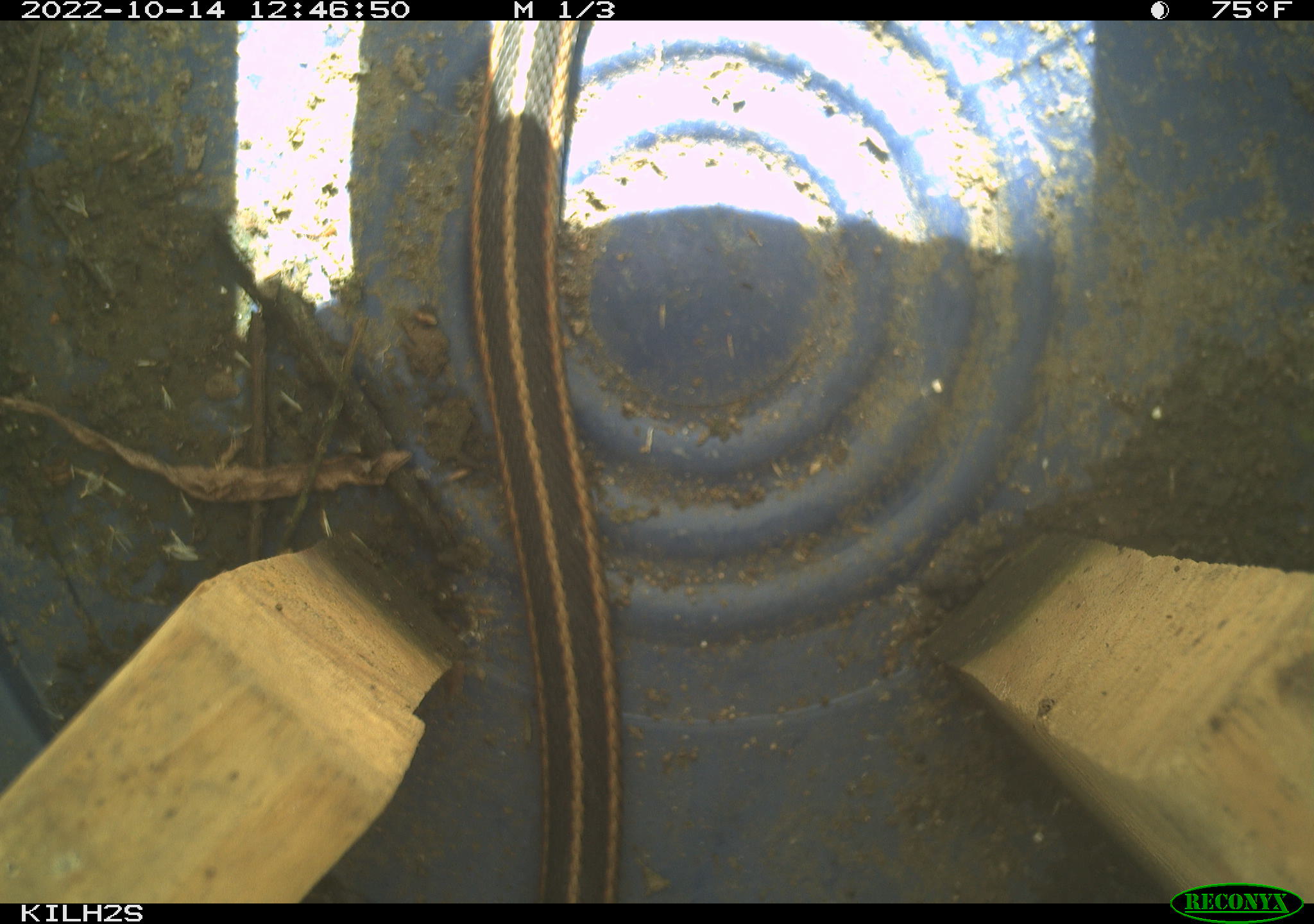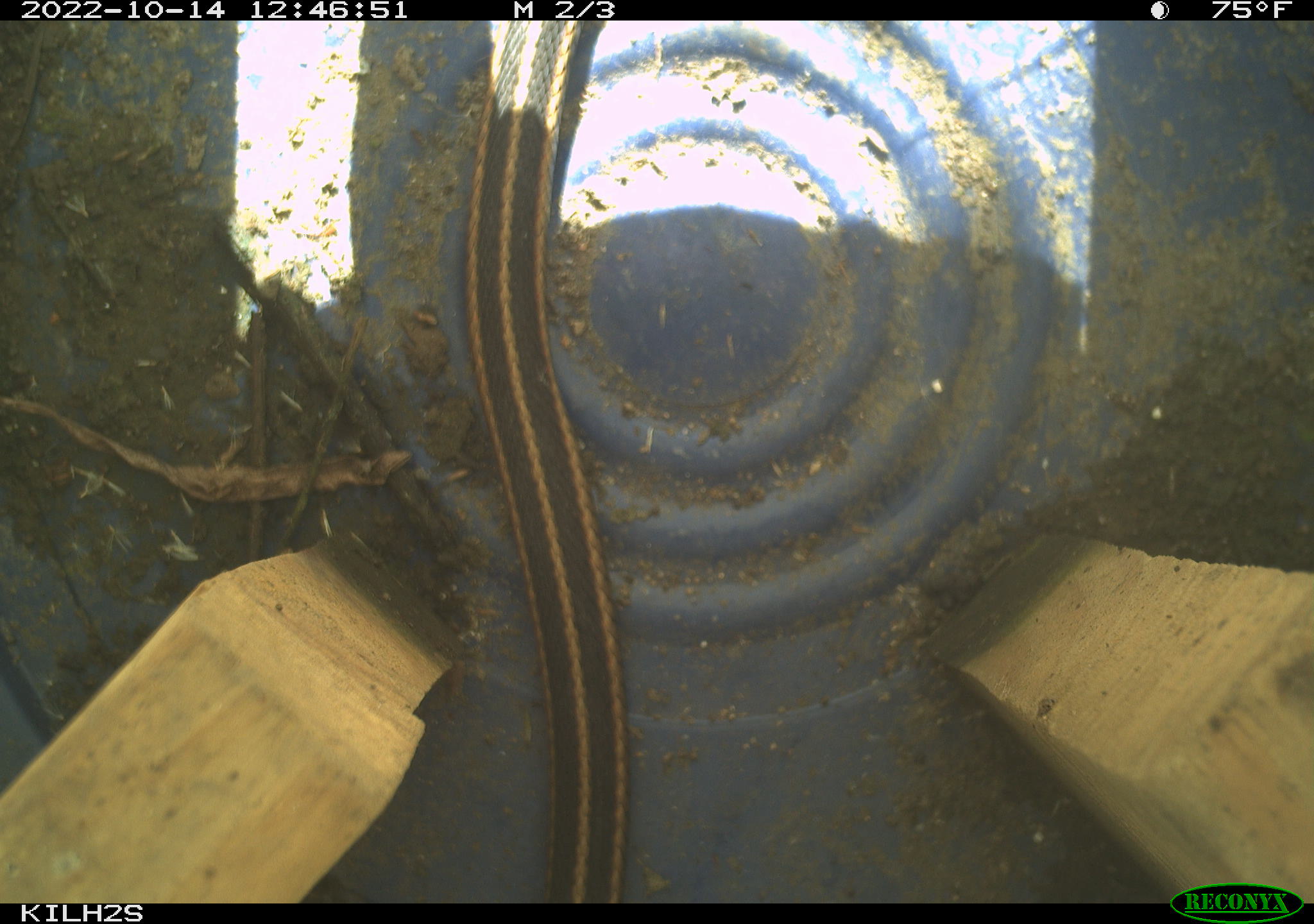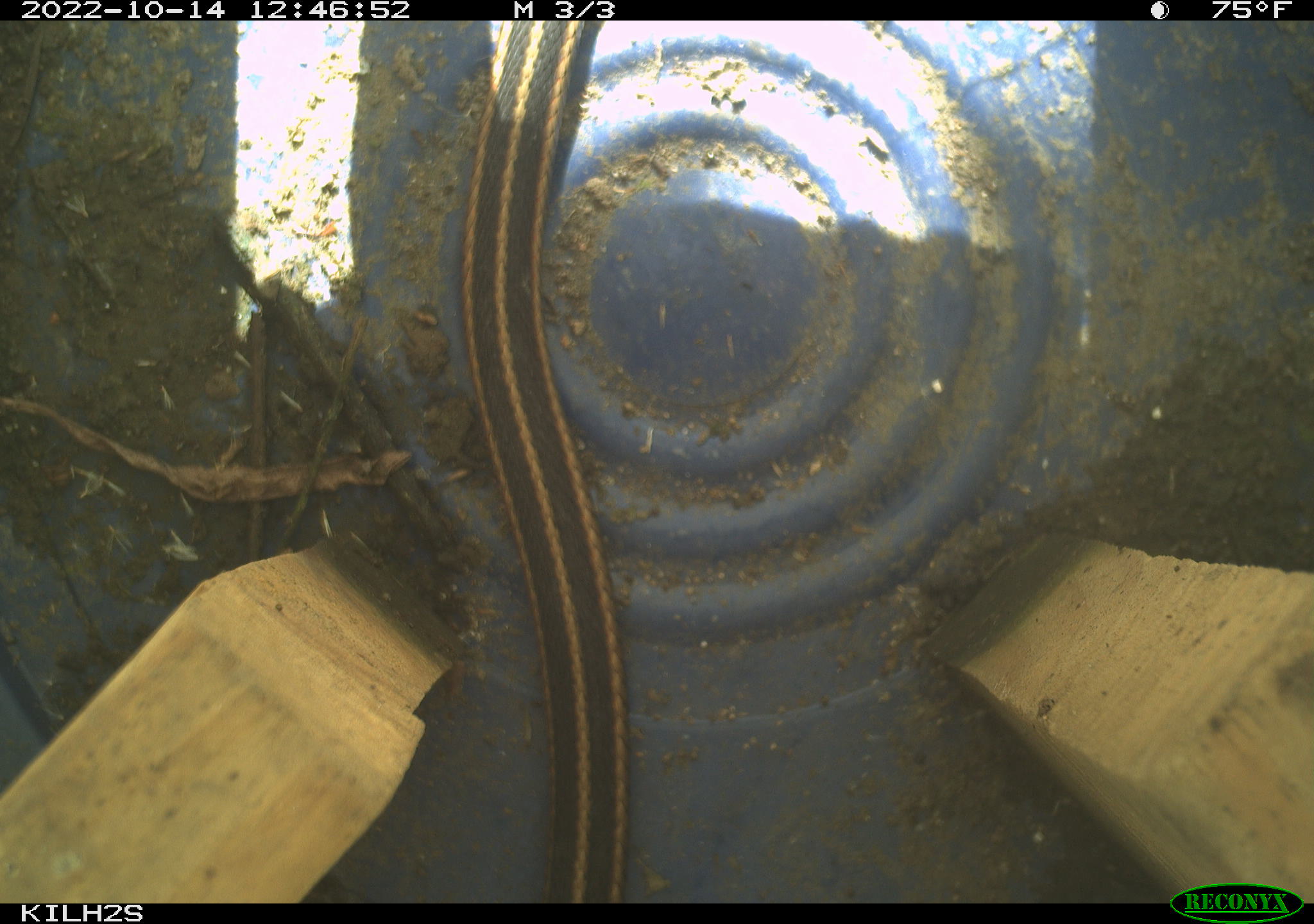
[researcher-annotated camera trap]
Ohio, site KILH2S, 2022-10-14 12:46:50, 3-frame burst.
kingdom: Animalia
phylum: Chordata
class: Reptilia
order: Squamata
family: Colubridae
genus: Thamnophis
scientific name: Thamnophis sirtalis sirtalis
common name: eastern gartersnake